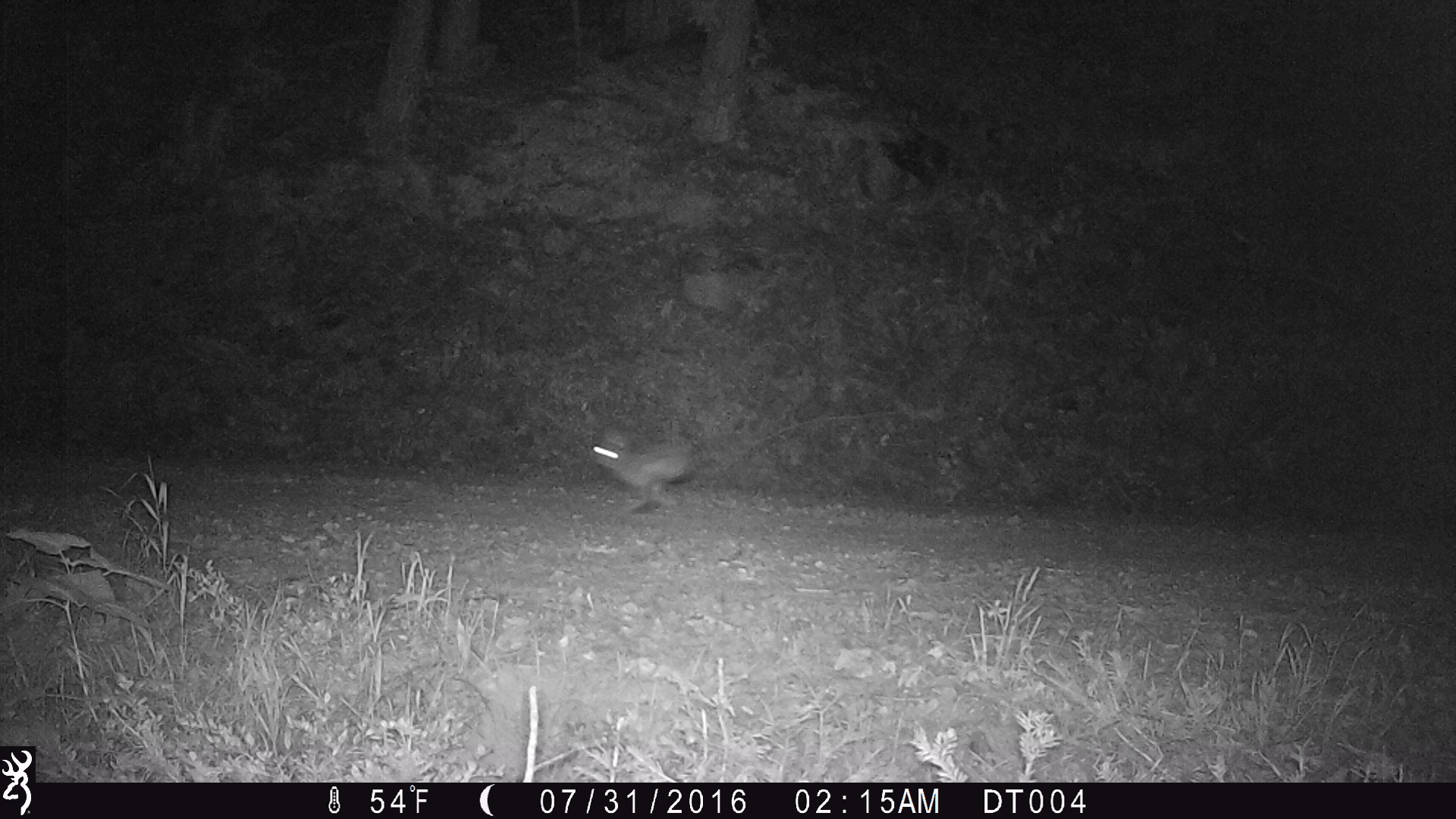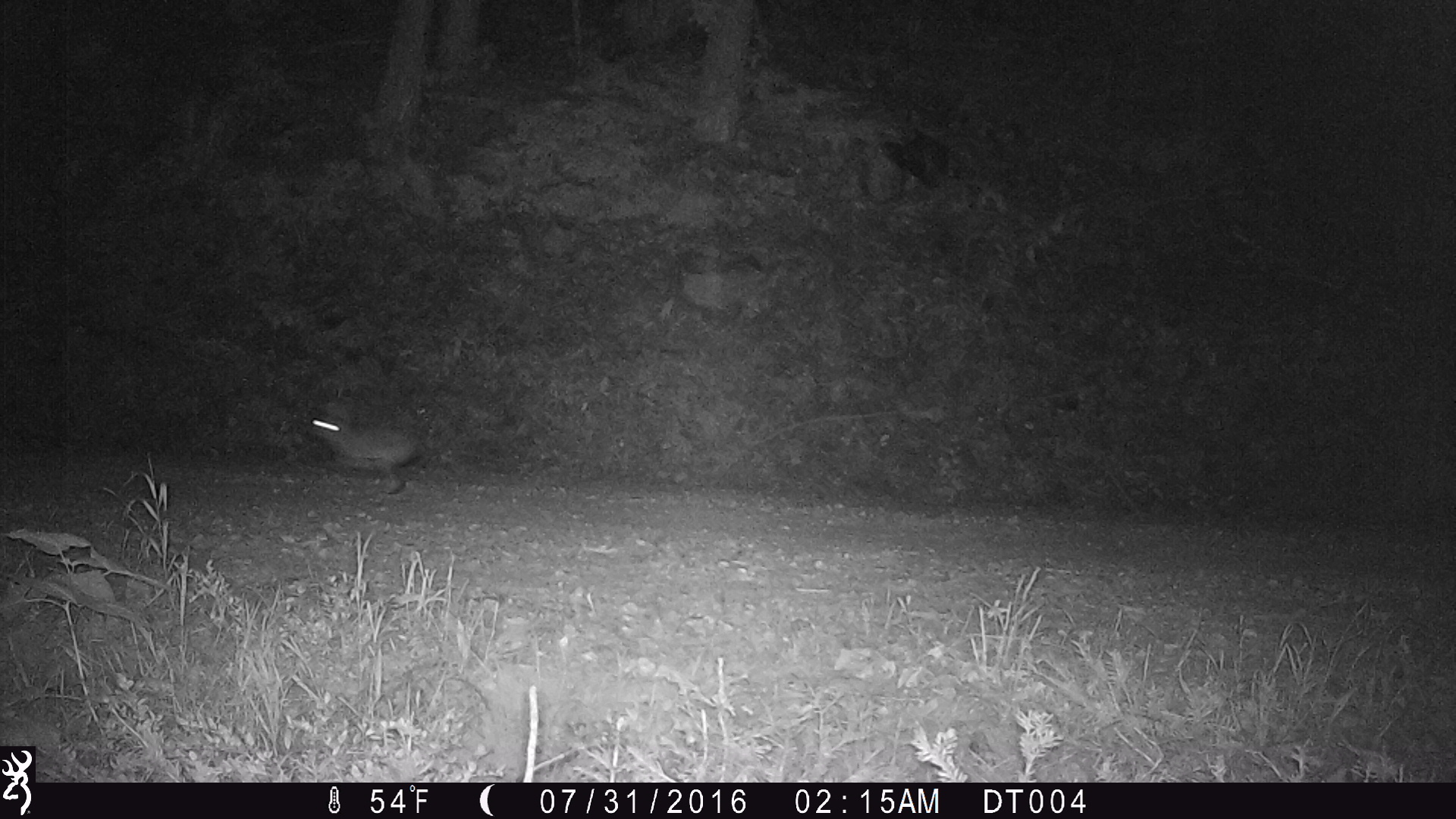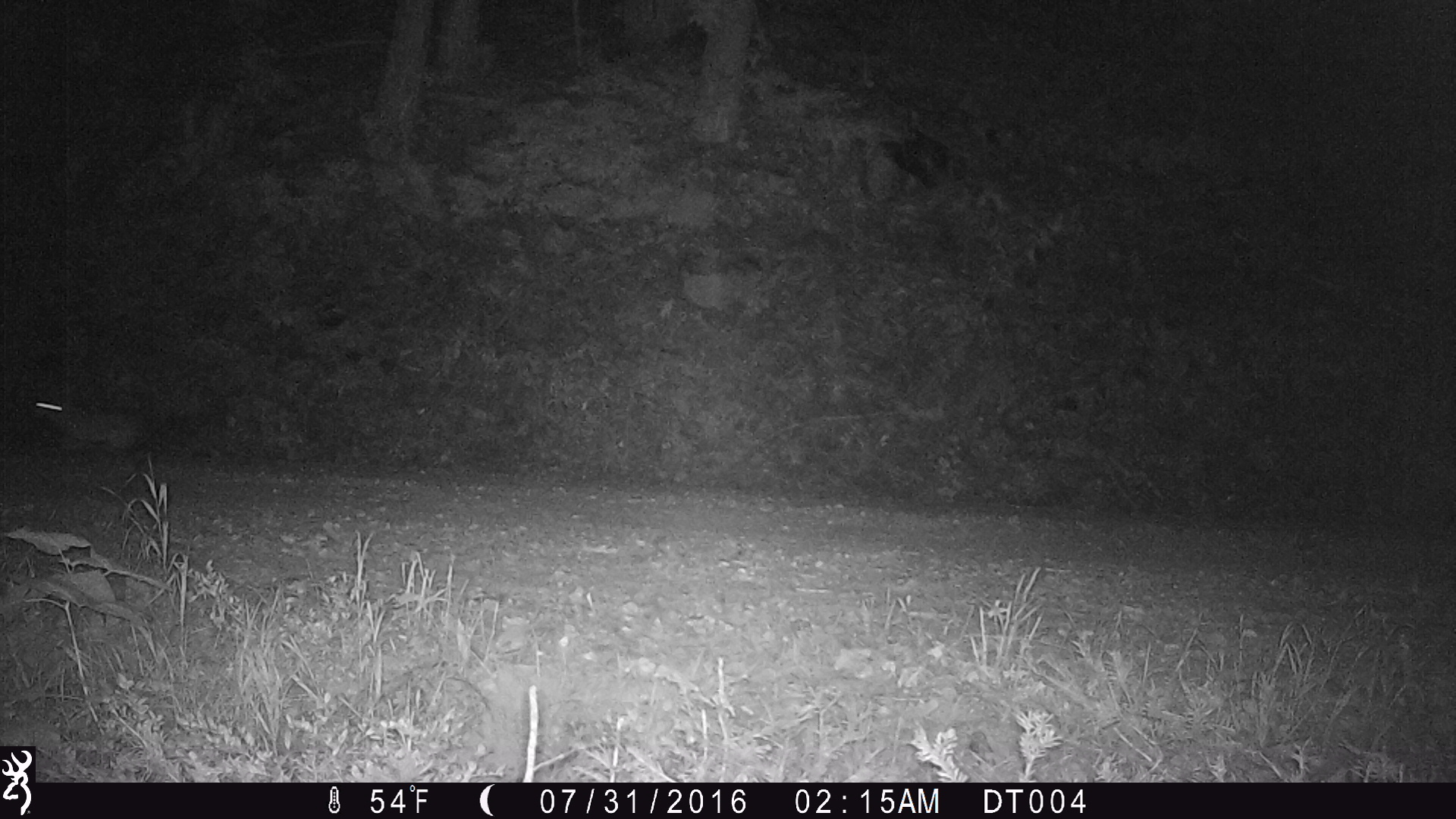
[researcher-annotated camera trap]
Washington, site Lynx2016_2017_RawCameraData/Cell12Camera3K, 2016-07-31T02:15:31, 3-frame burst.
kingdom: Animalia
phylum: Chordata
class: Mammalia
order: Lagomorpha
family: Leporidae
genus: Lepus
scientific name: Lepus americanus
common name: snowshoe hare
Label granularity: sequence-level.